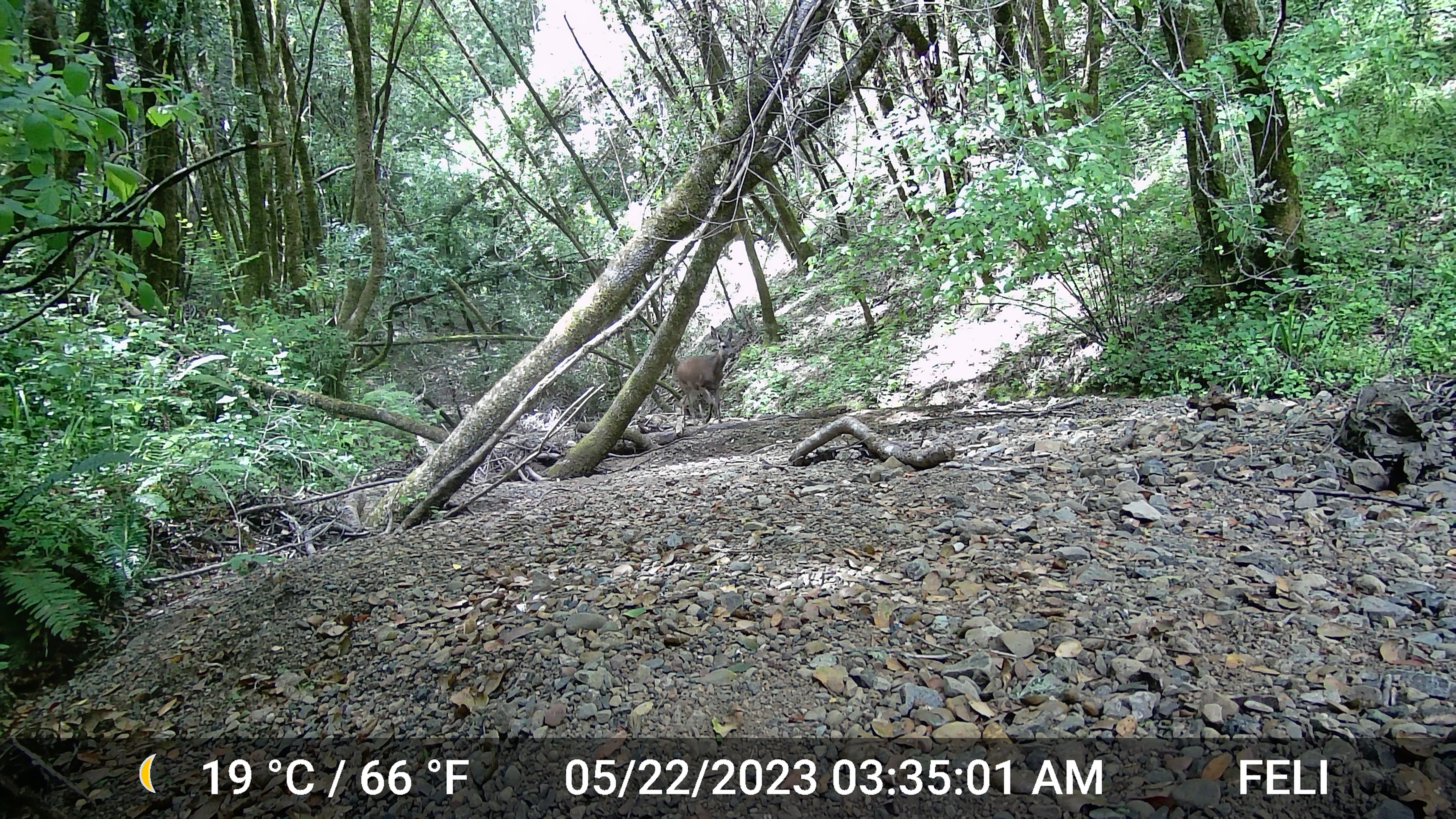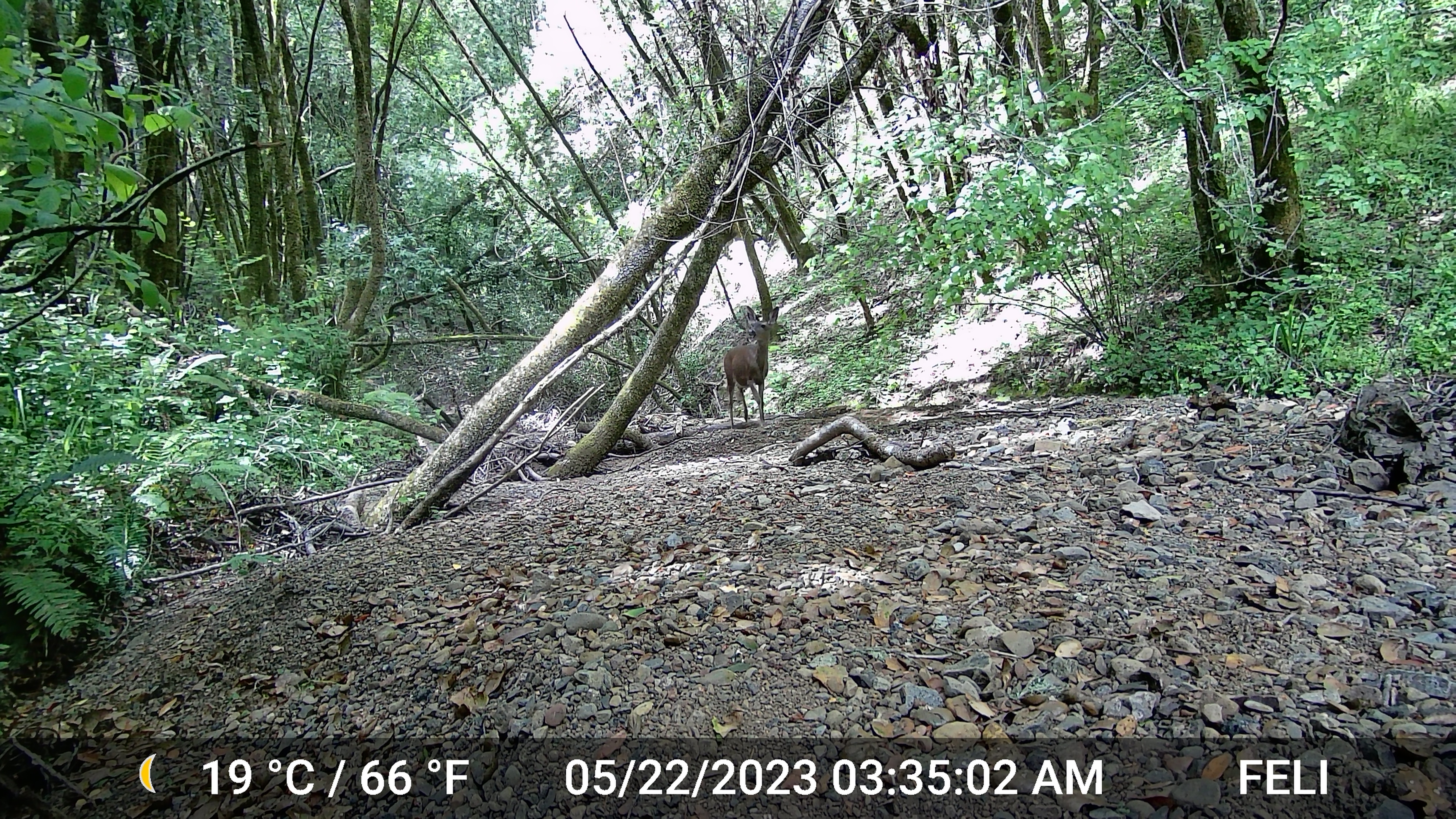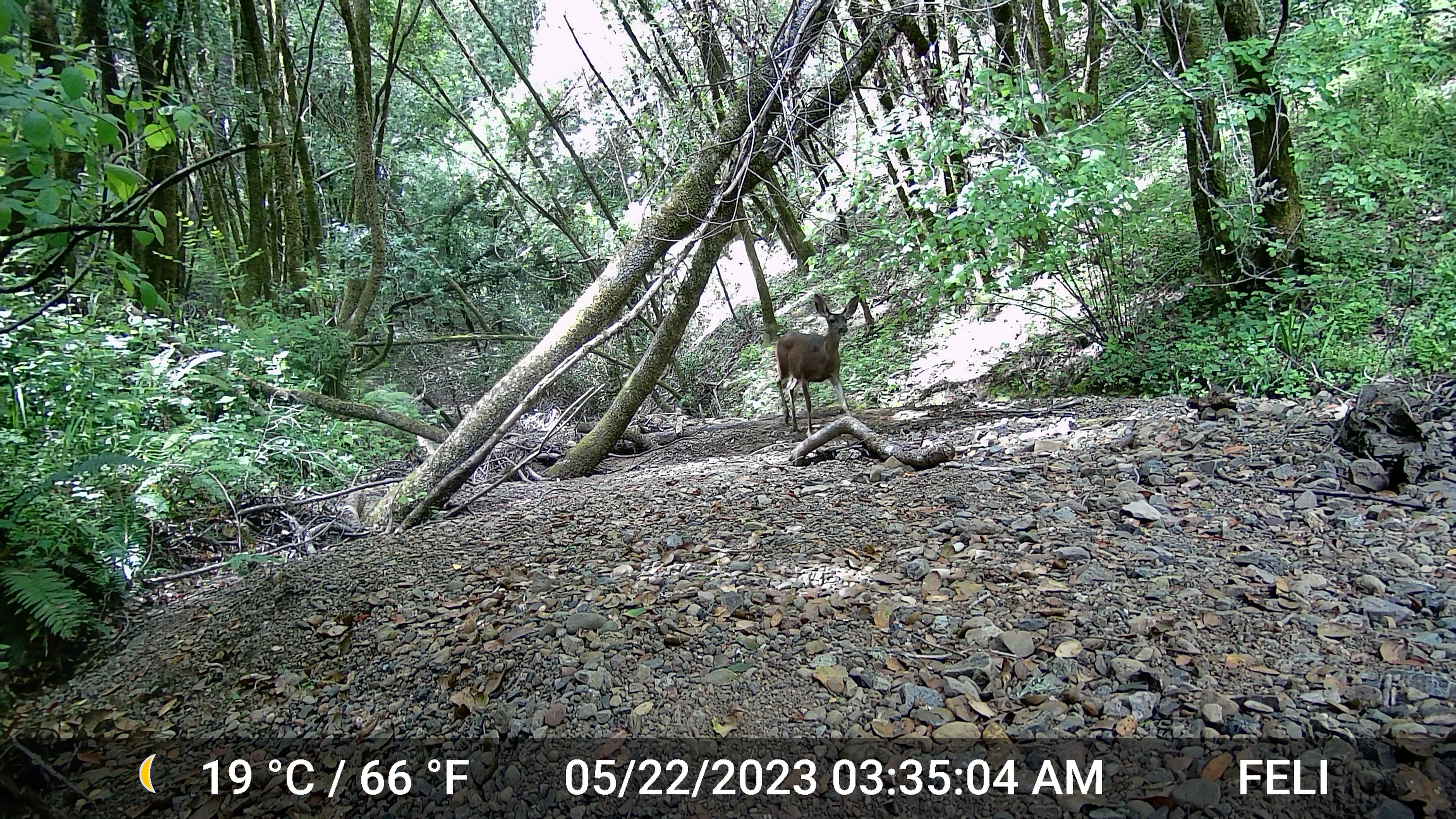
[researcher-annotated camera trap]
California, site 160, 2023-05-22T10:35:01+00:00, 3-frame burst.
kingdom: Animalia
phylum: Chordata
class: Mammalia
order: Artiodactyla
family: Cervidae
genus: Odocoileus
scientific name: Odocoileus hemionus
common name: mule deer